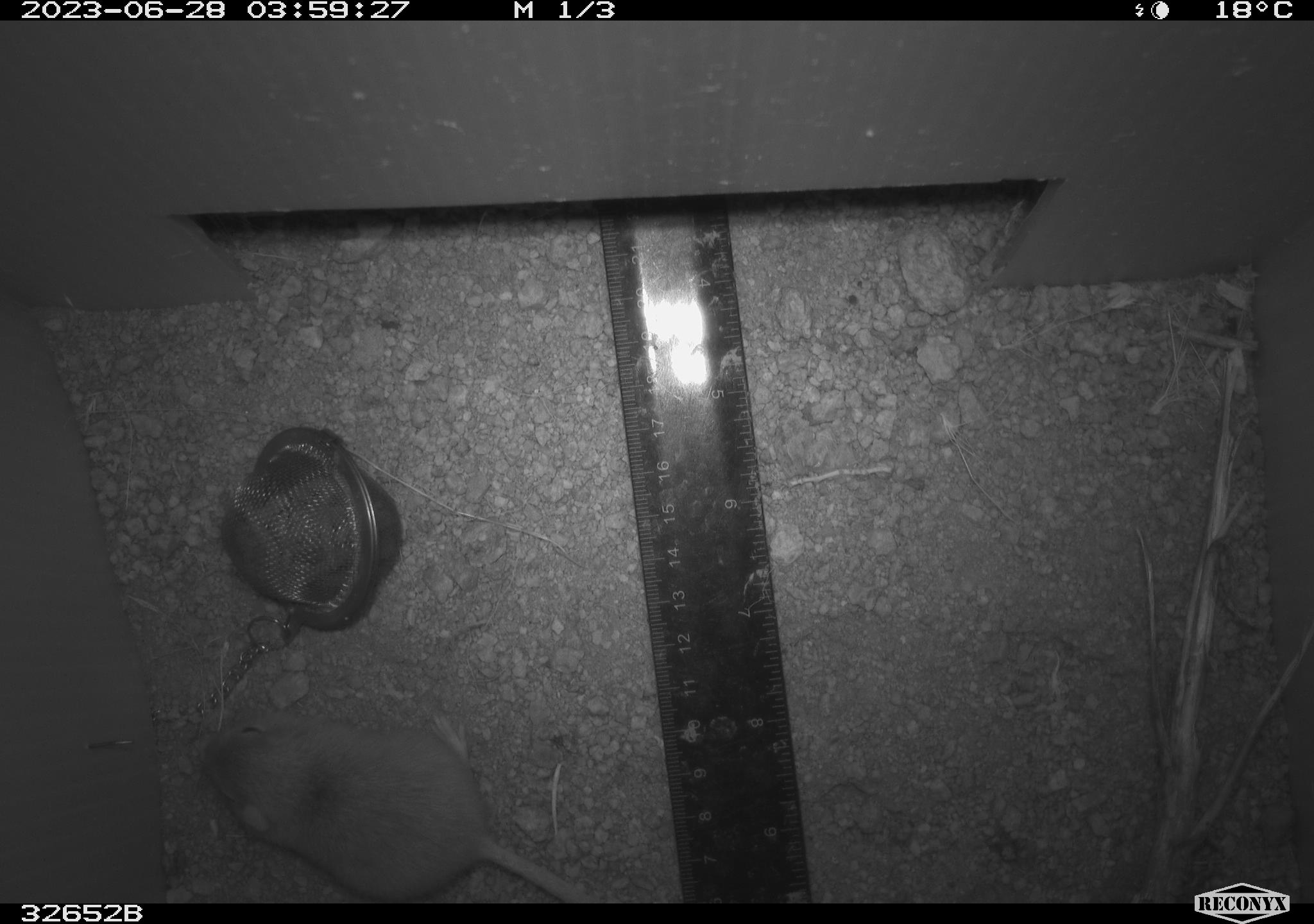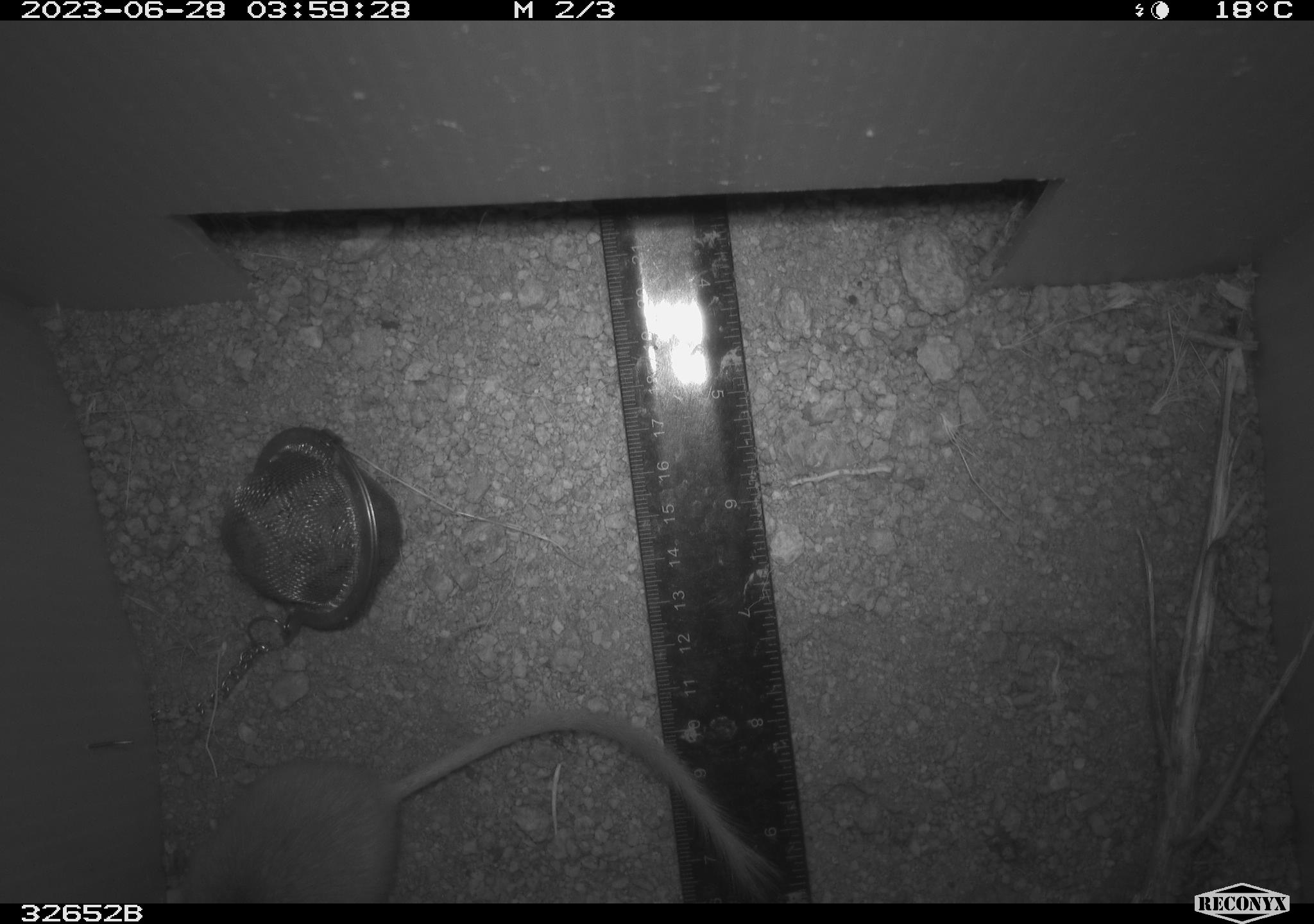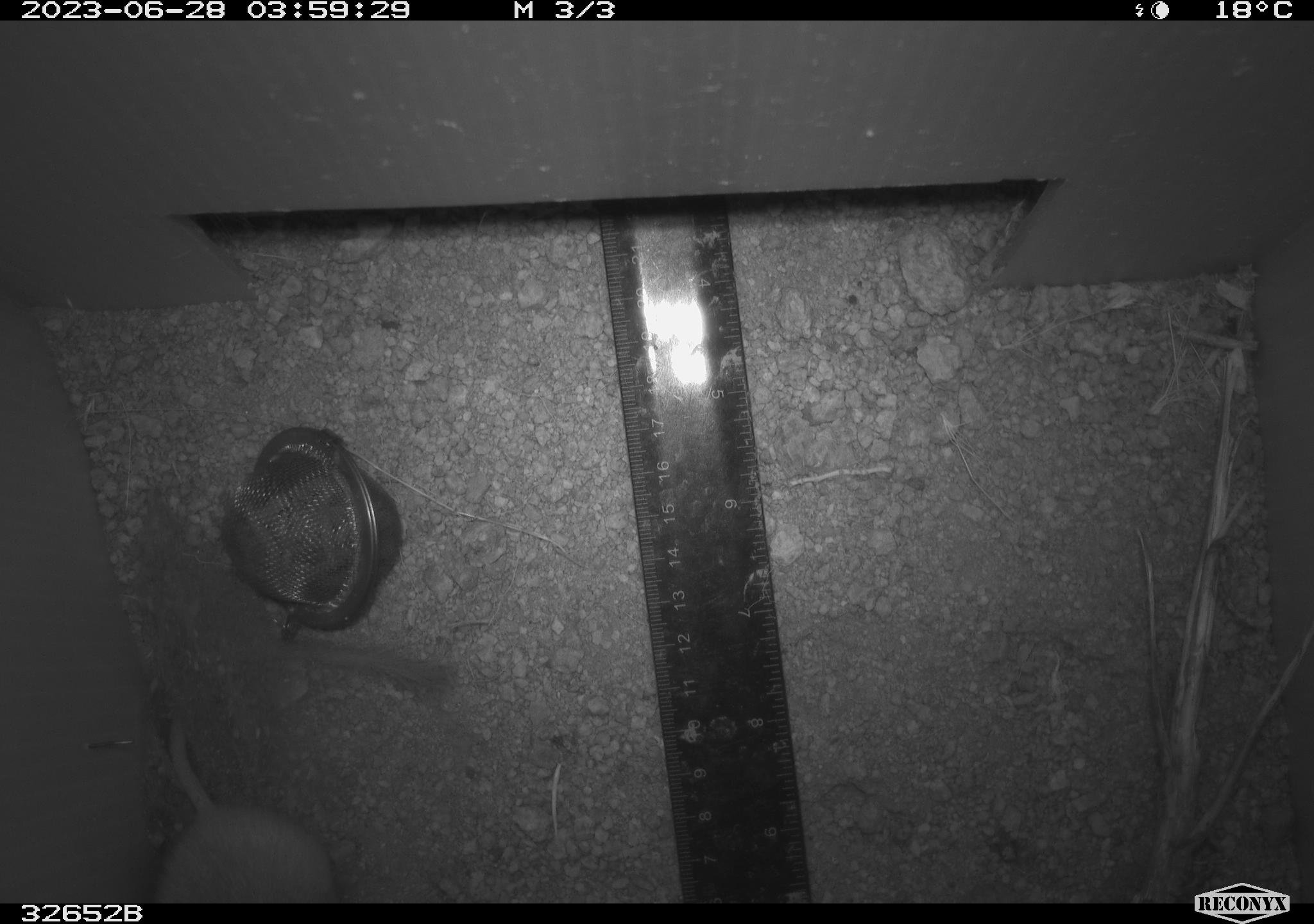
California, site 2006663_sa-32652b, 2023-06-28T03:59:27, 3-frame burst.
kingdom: Animalia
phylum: Chordata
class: Mammalia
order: Rodentia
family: Heteromyidae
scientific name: Heteromyidae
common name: kangaroo rats and pocket mice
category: heteromyidae family